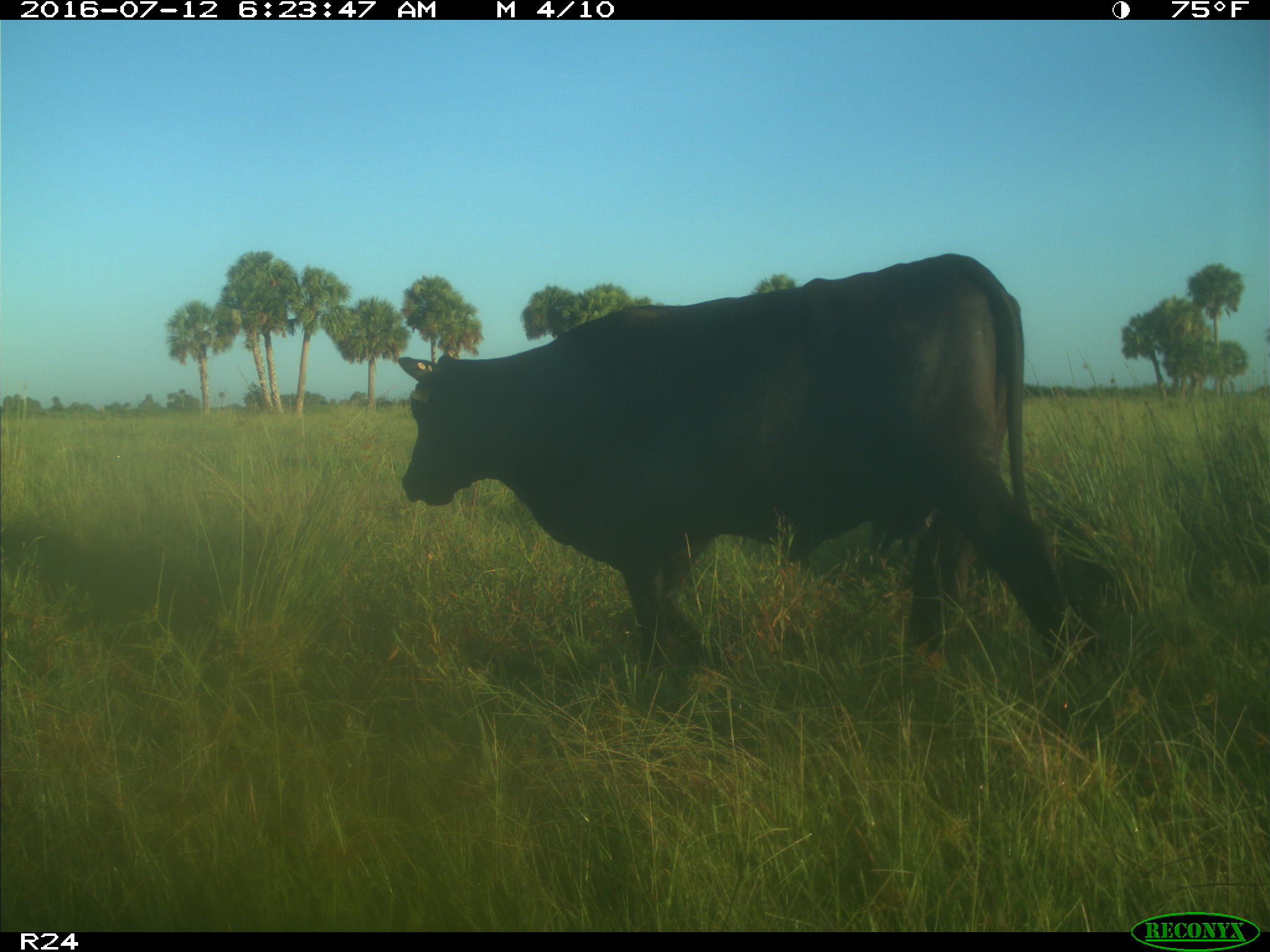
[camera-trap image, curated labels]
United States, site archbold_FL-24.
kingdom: Animalia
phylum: Chordata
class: Mammalia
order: Artiodactyla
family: Bovidae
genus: Bos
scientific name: Bos taurus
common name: domestic cow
Bos taurus (domestic cow).